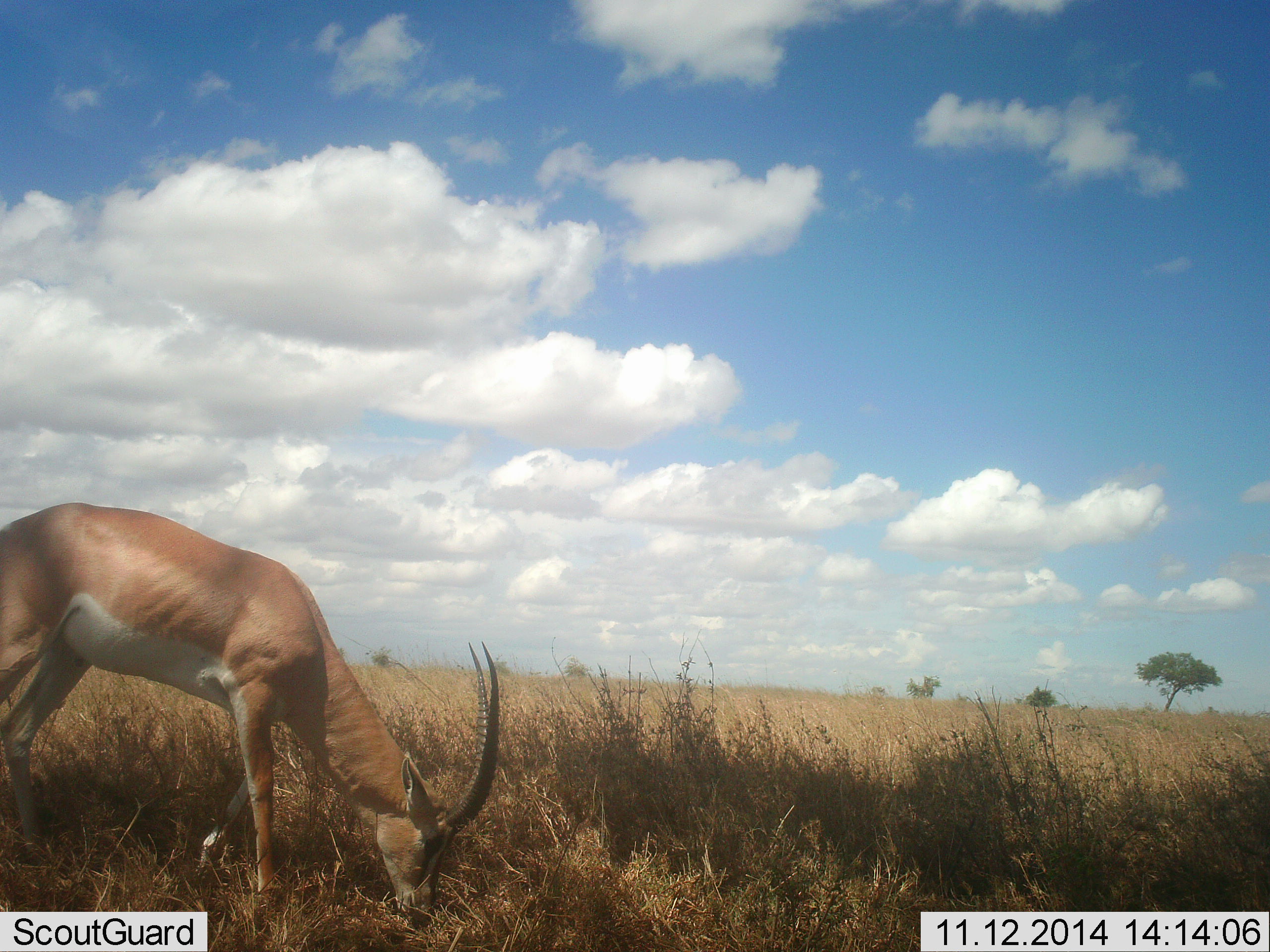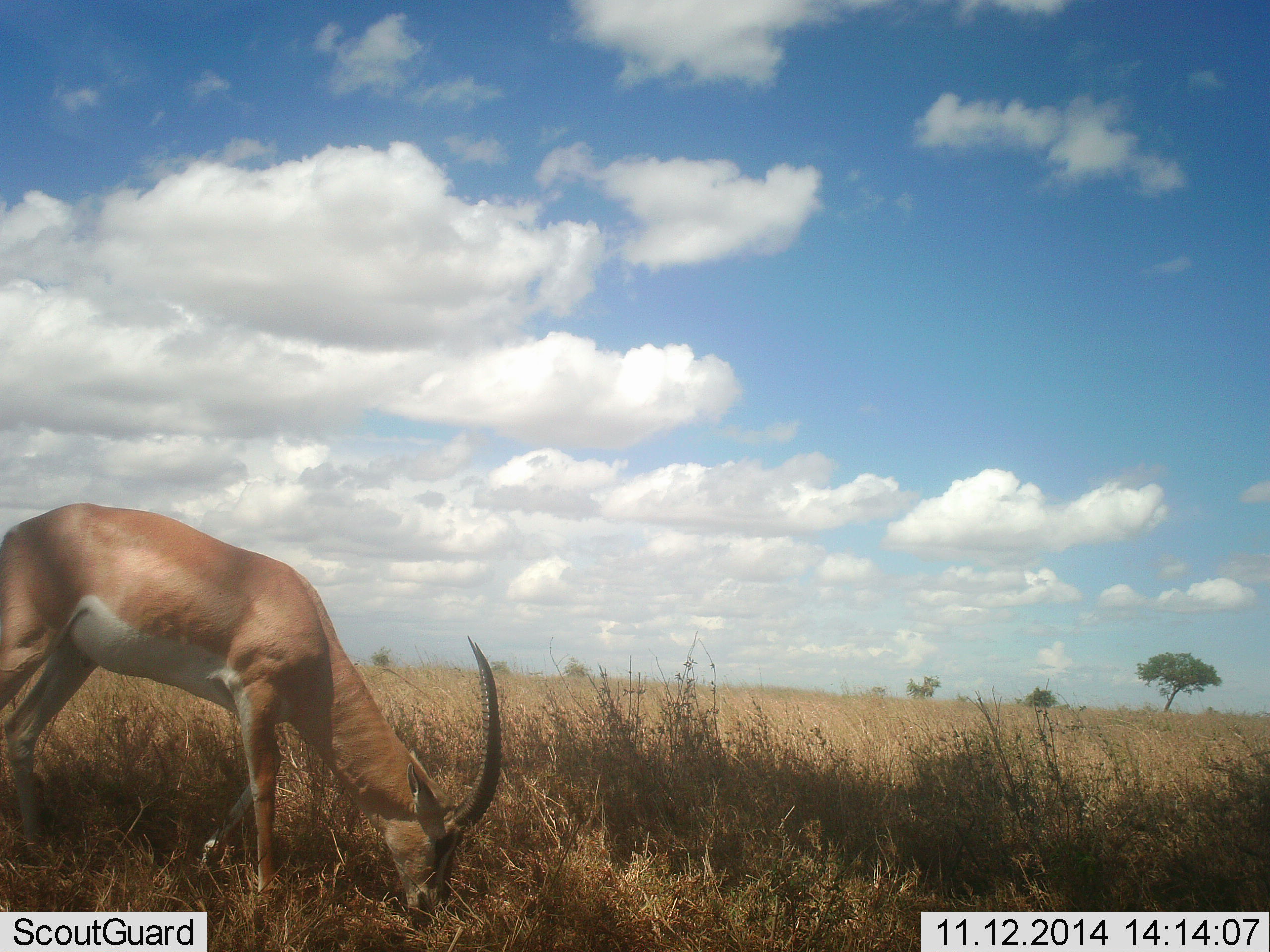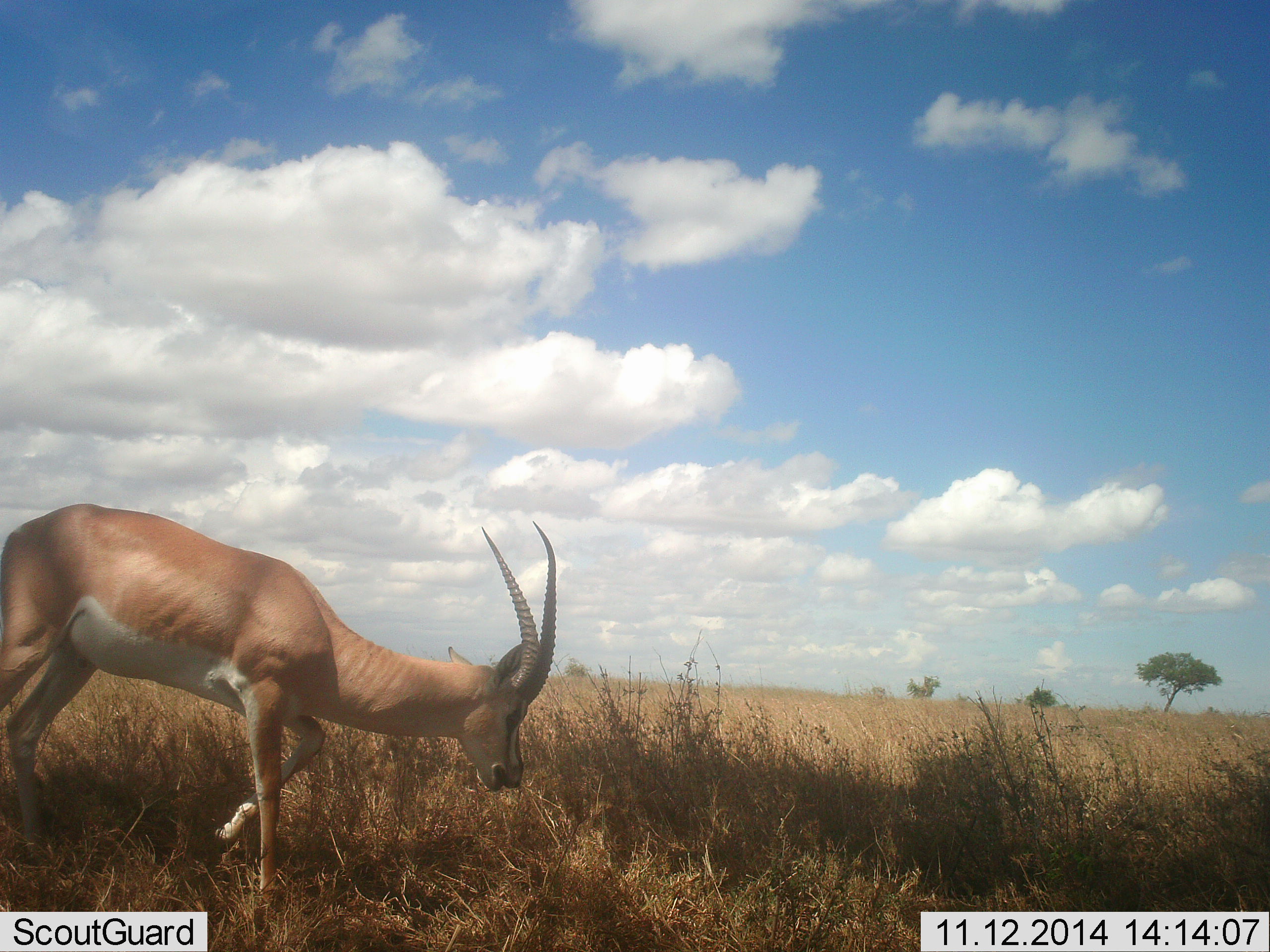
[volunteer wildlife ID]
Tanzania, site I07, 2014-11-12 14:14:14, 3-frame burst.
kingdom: Animalia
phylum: Chordata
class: Mammalia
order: Artiodactyla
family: Bovidae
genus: Nanger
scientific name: Nanger granti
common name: grant's gazelle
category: gazellegrants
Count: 1.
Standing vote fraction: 10%.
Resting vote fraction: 0%.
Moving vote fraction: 20%.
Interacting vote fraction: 0%.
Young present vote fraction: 0%.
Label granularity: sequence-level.